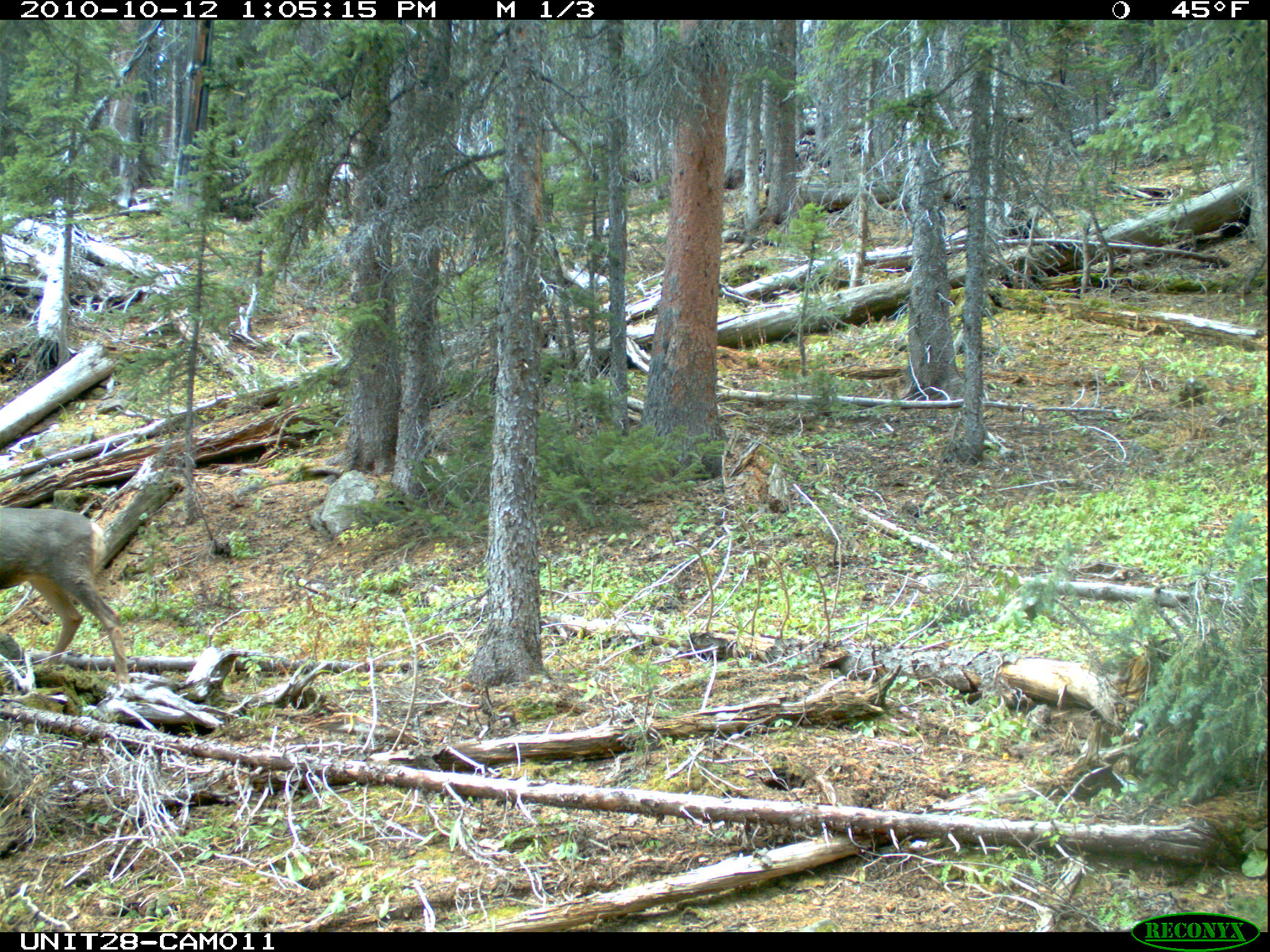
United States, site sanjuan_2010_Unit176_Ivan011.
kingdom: Animalia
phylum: Chordata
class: Mammalia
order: Artiodactyla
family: Cervidae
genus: Odocoileus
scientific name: Odocoileus hemionus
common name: mule deer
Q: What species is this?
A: Odocoileus hemionus (mule deer).